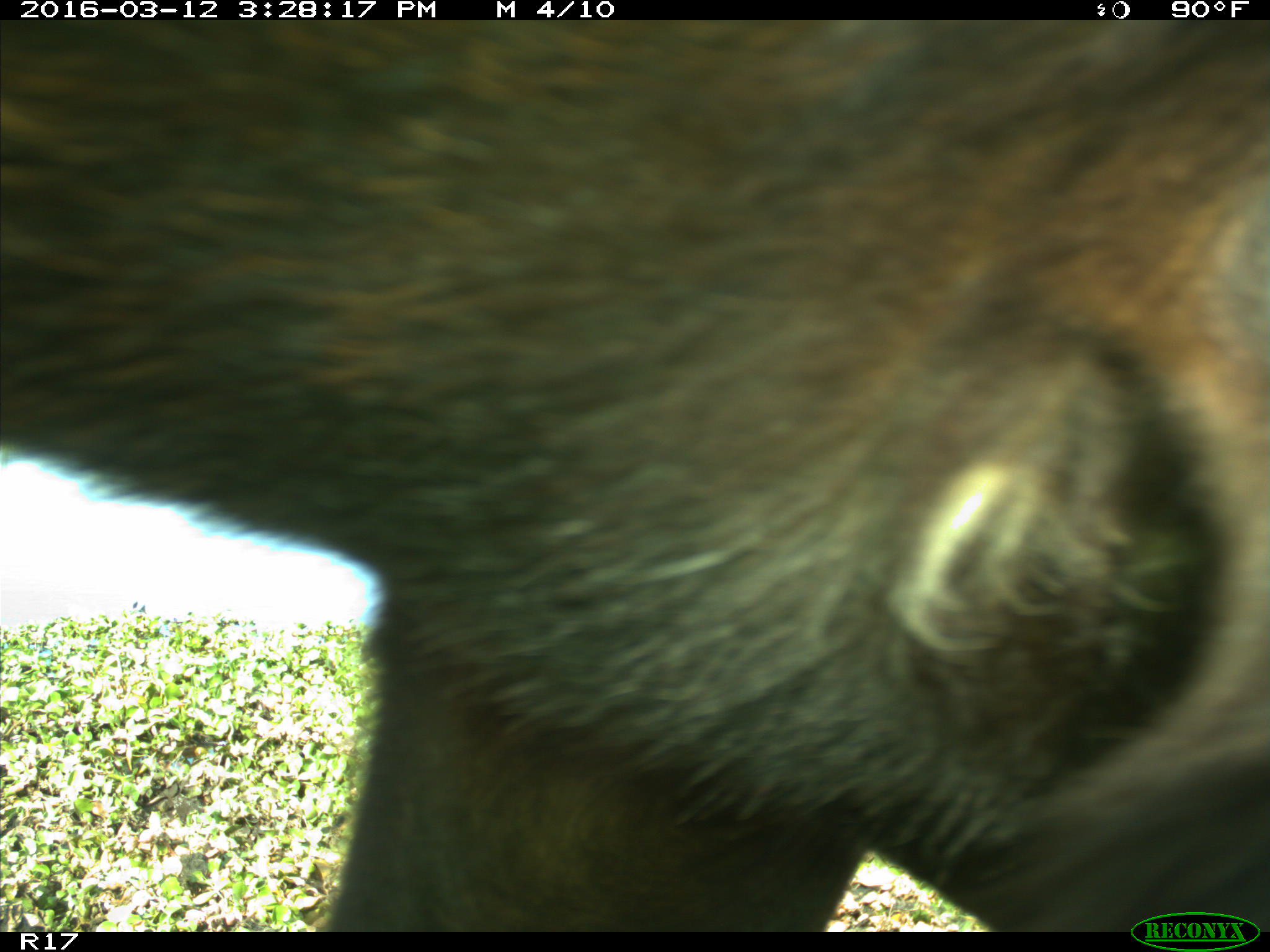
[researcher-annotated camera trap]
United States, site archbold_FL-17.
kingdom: Animalia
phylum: Chordata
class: Mammalia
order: Artiodactyla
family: Bovidae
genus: Bos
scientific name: Bos taurus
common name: domestic cow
Bos taurus (domestic cow).